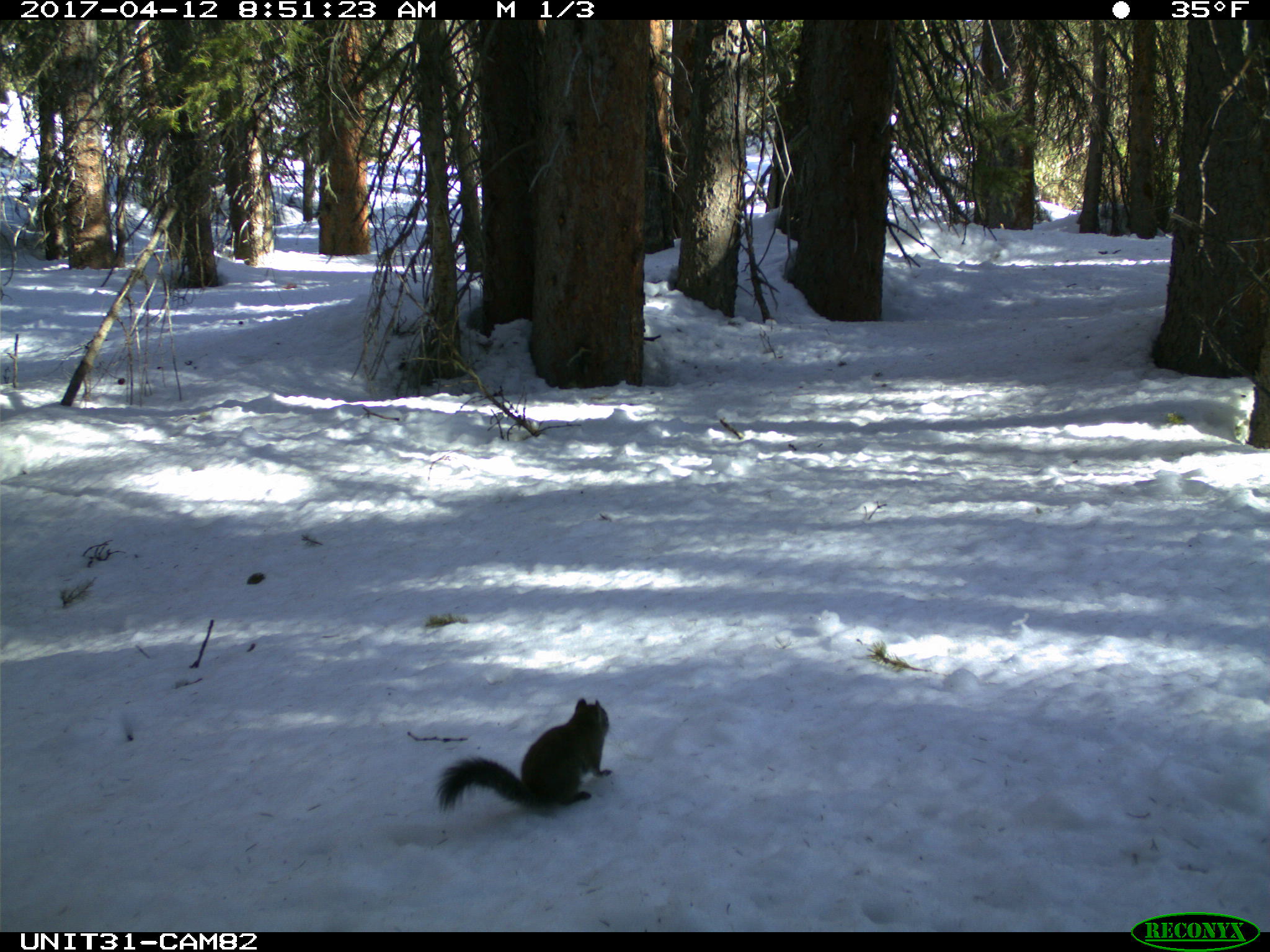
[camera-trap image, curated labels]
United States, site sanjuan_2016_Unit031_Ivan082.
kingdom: Animalia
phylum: Chordata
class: Mammalia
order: Rodentia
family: Sciuridae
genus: Tamiasciurus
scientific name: Tamiasciurus hudsonicus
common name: american red squirrel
Tamiasciurus hudsonicus (american red squirrel).